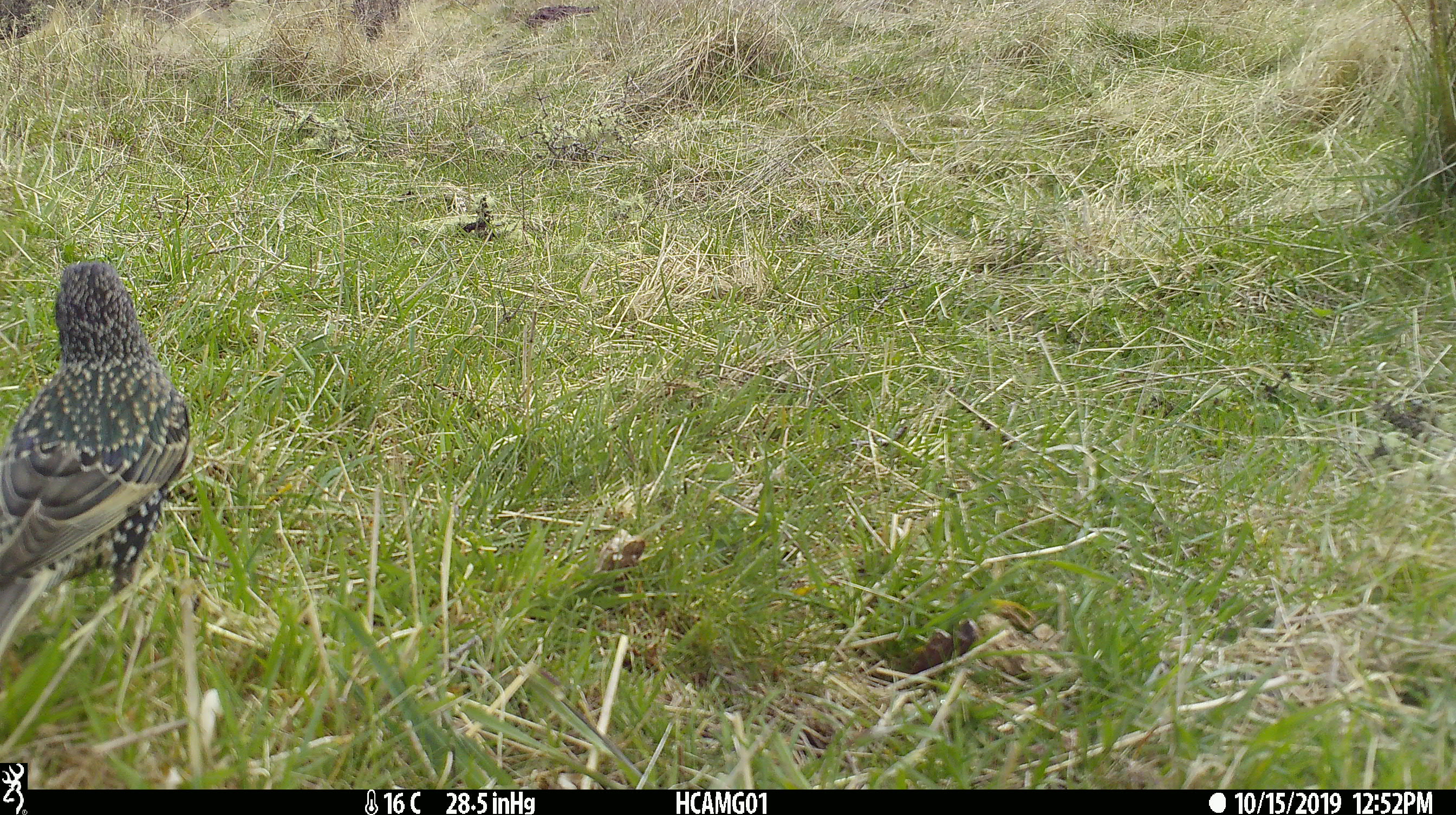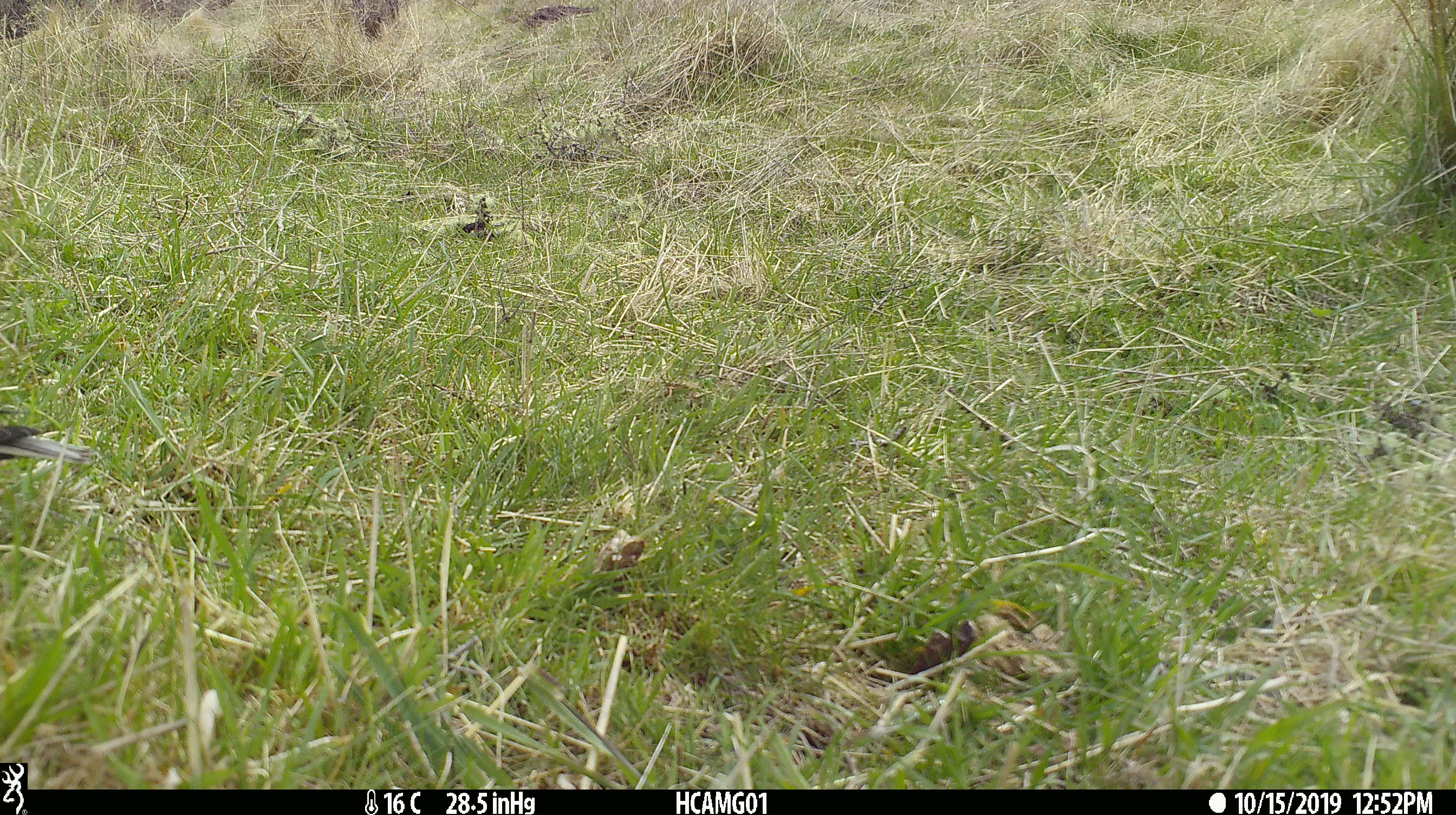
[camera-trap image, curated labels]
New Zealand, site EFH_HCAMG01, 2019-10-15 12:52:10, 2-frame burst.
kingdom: Animalia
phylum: Chordata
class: Aves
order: Passeriformes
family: Sturnidae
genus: Sturnus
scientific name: Sturnus vulgaris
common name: european starling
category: starling